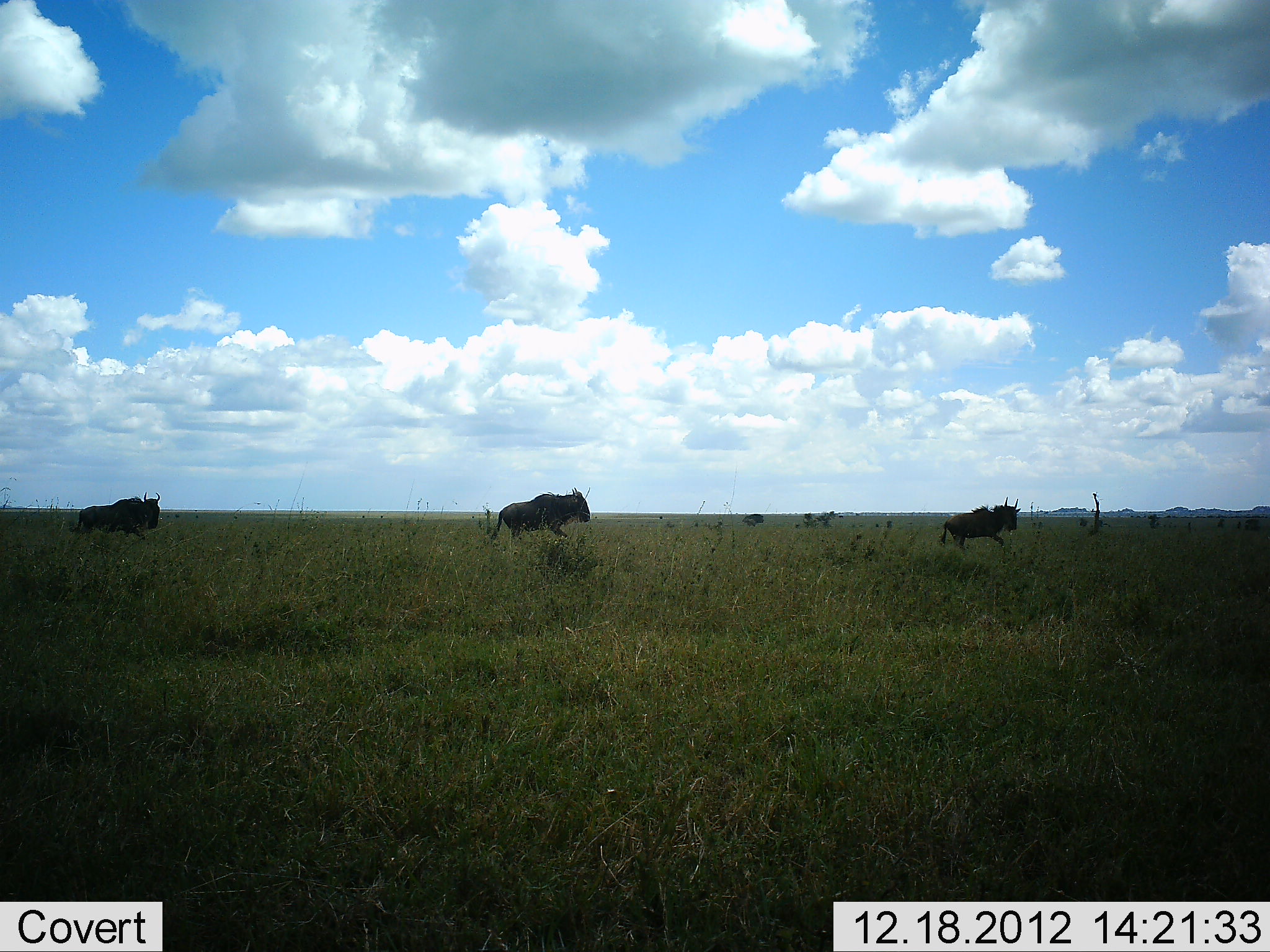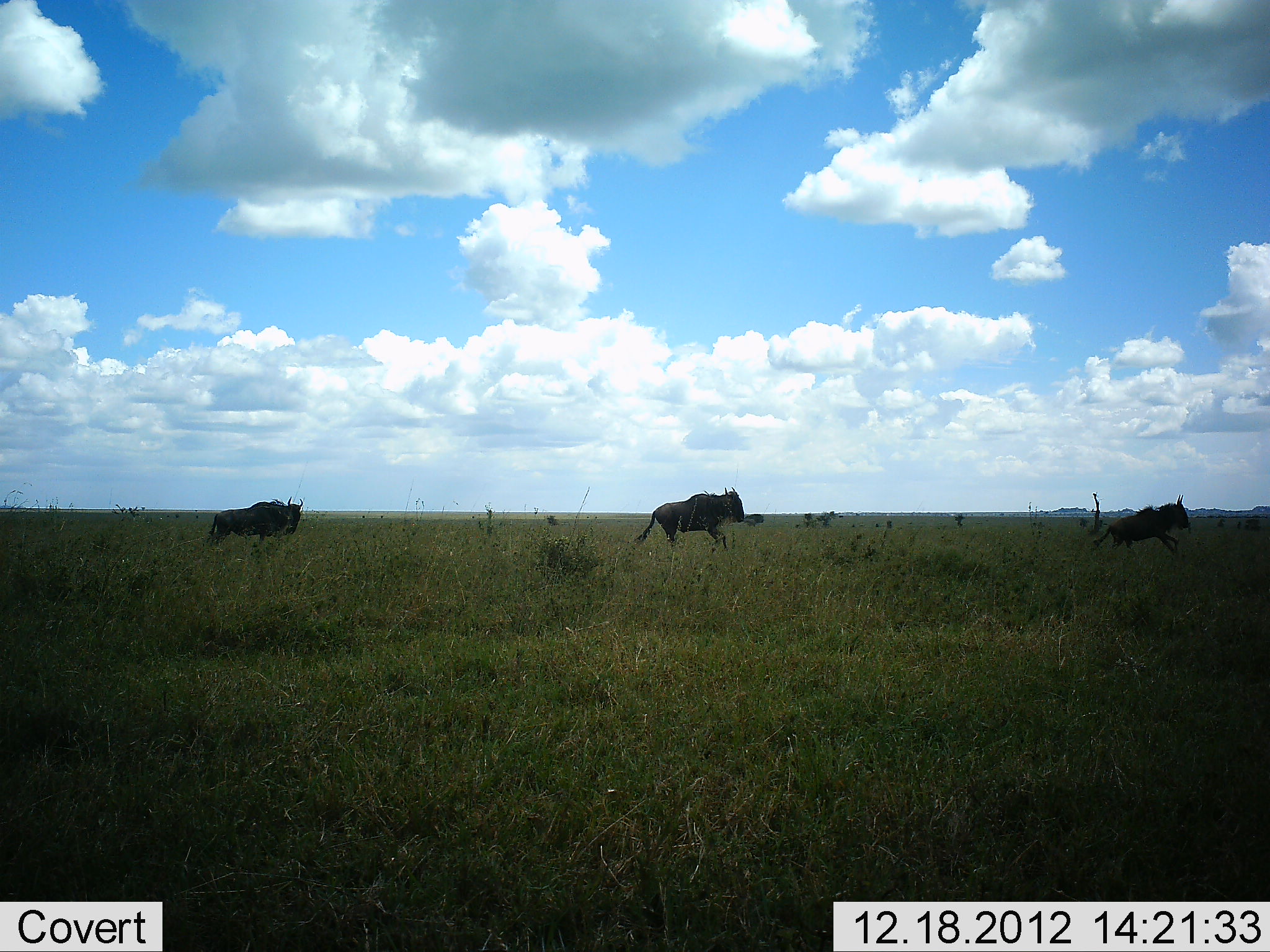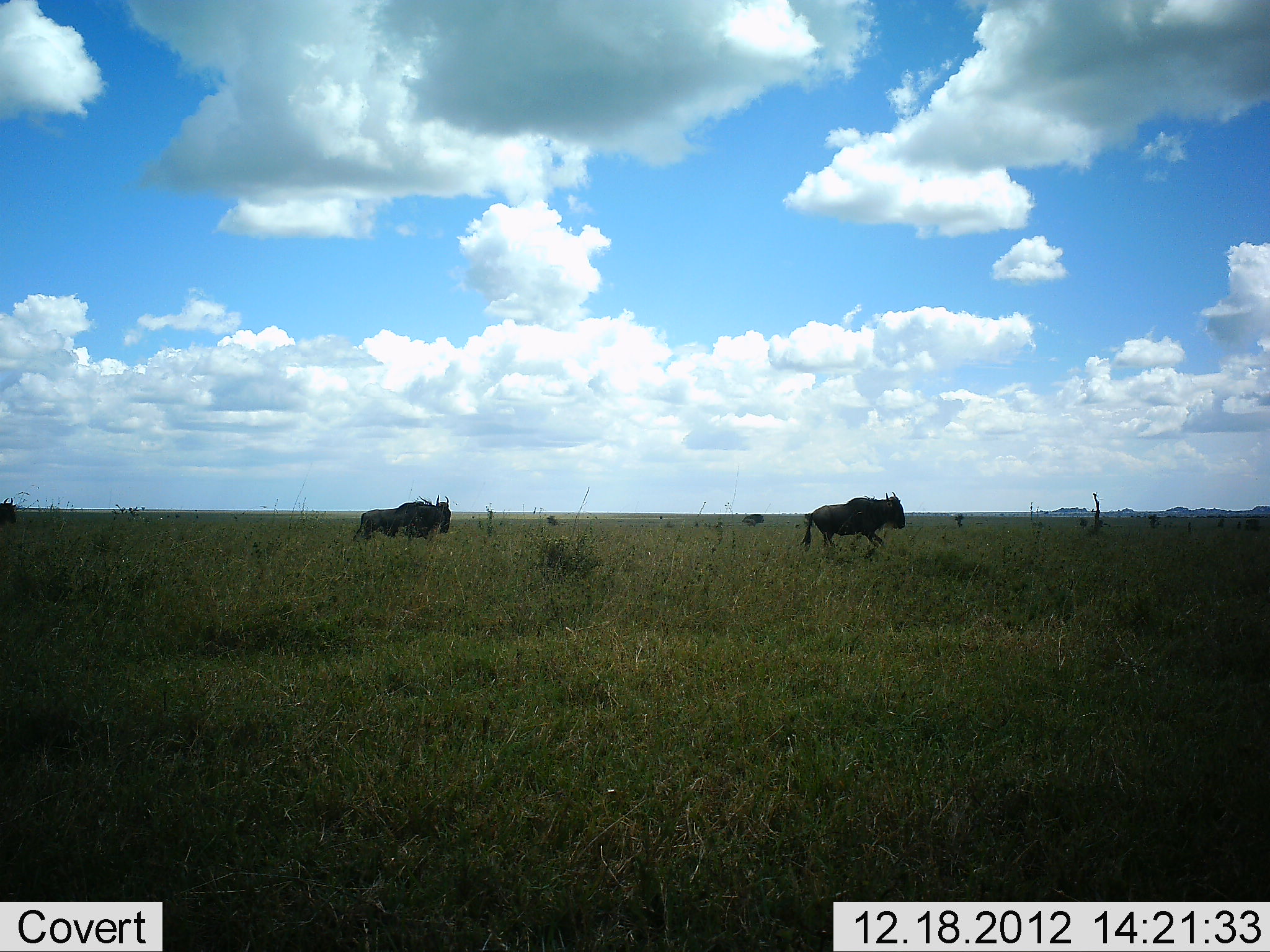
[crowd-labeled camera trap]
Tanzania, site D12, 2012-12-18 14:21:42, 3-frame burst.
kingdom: Animalia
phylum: Chordata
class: Mammalia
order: Artiodactyla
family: Bovidae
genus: Connochaetes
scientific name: Connochaetes taurinus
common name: blue wildebeest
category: wildebeest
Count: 4.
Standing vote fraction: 6%.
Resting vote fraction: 0%.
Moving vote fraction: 100%.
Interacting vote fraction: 0%.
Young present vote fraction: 11%.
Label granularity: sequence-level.